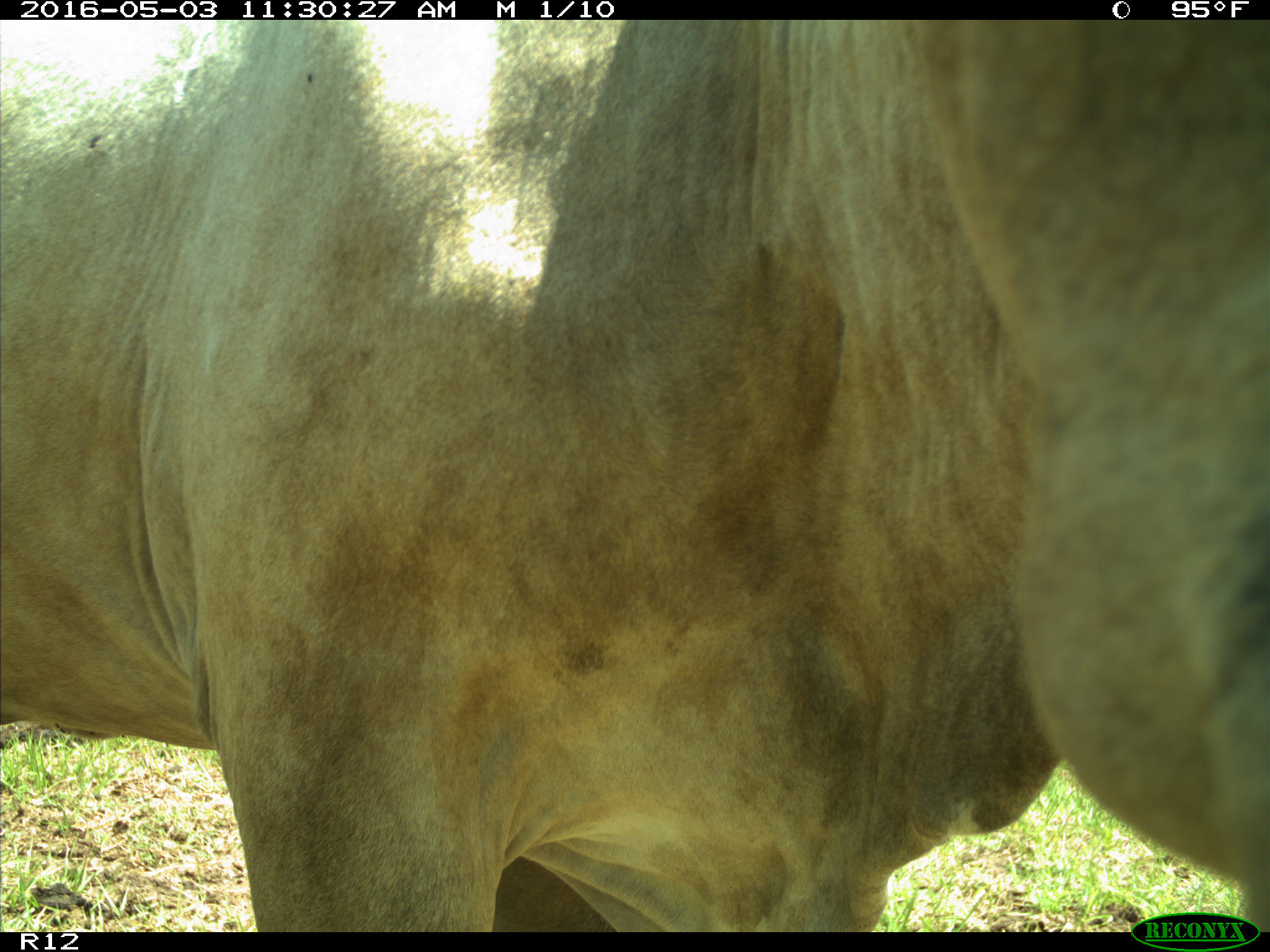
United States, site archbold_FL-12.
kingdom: Animalia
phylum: Chordata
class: Mammalia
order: Artiodactyla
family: Bovidae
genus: Bos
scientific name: Bos taurus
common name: domestic cow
Bos taurus (domestic cow).